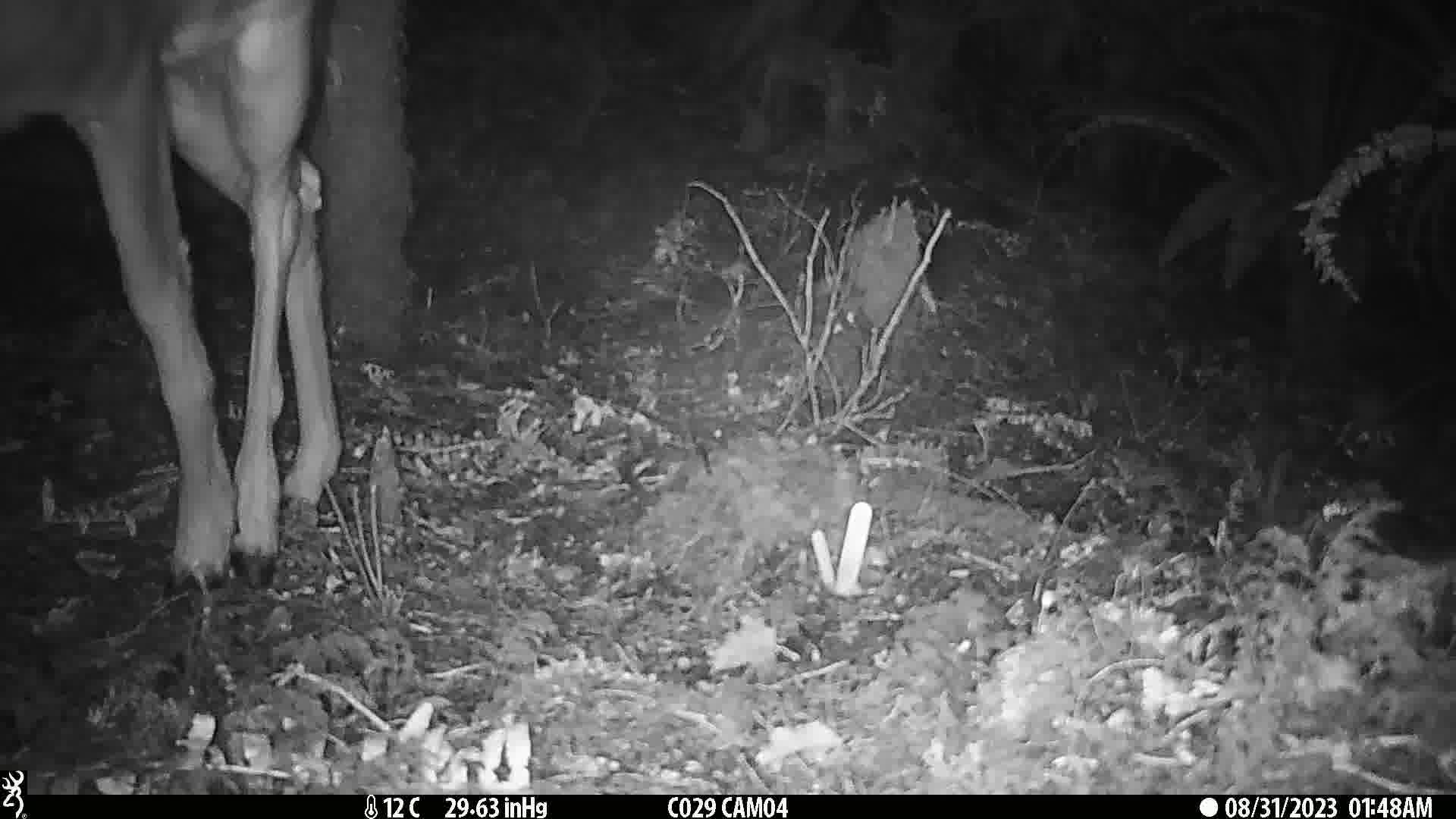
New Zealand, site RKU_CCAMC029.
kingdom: Animalia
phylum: Chordata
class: Mammalia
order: Artiodactyla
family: Cervidae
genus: Odocoileus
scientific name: Odocoileus virginianus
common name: white-tailed deer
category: white tailed deer